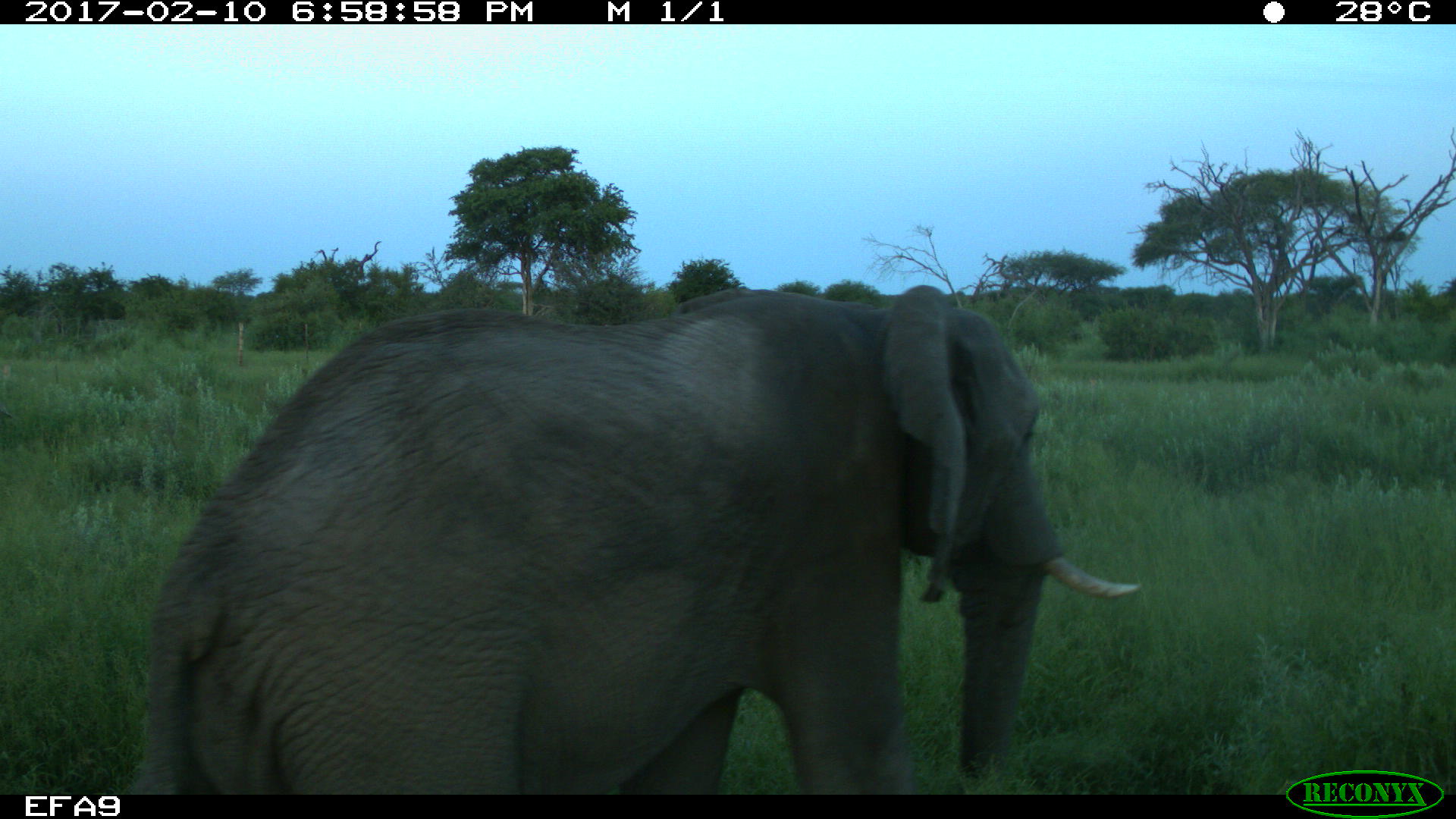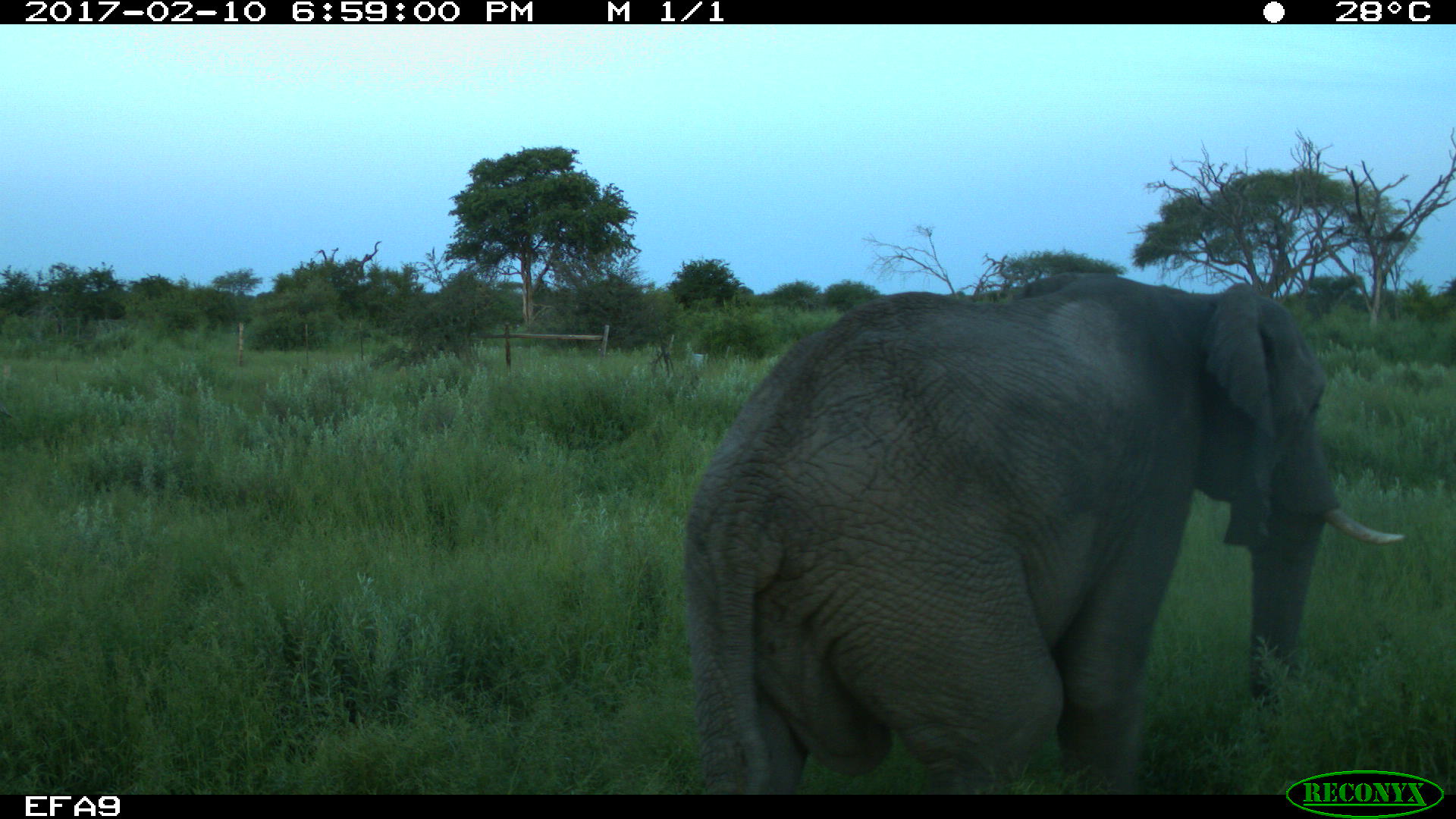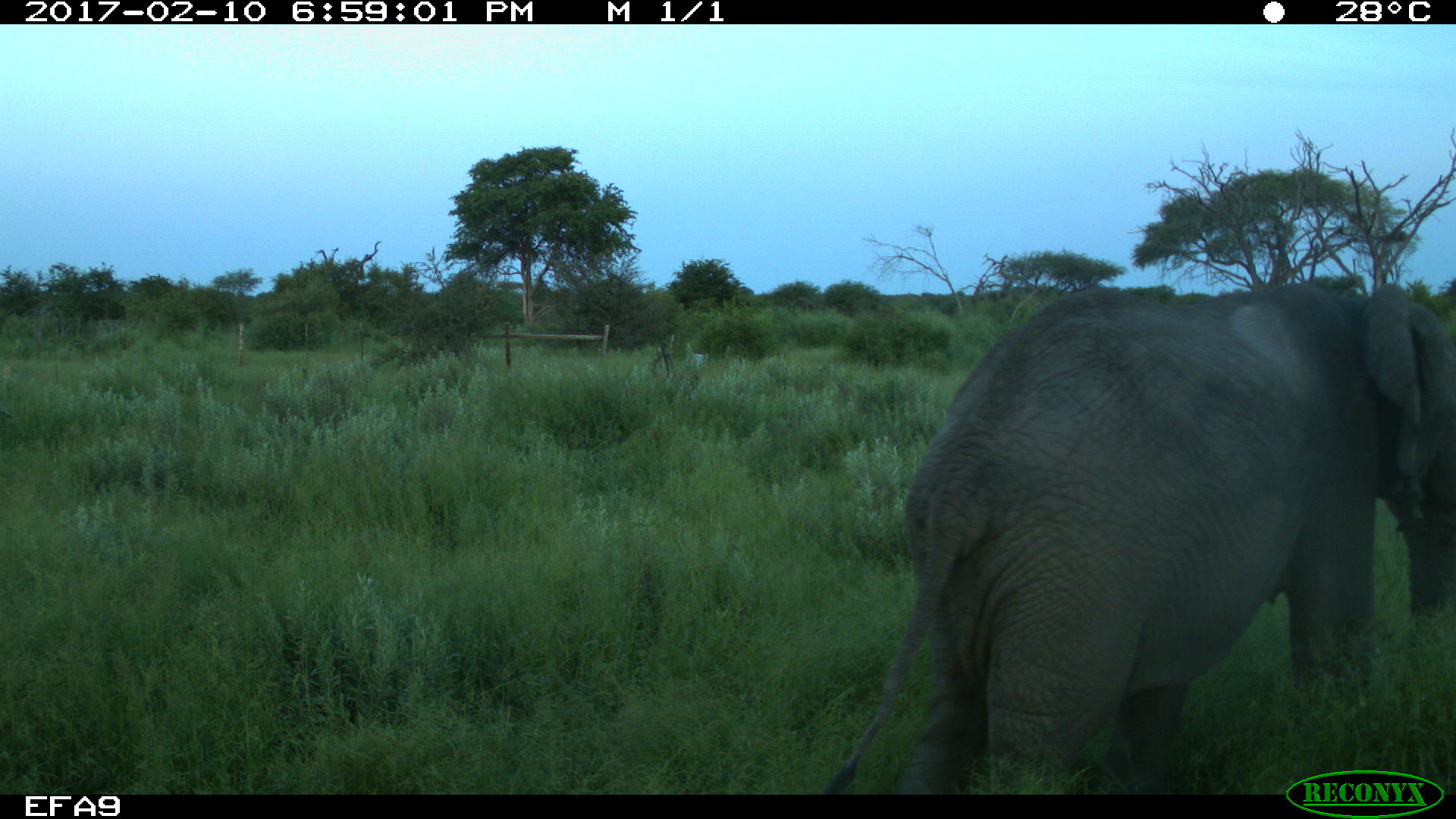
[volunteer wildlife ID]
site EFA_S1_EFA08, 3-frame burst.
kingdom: Animalia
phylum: Chordata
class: Mammalia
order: Proboscidea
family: Elephantidae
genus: Loxodonta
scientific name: Loxodonta africana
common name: african bush elephant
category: elephant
Elephant (african bush elephant) (Loxodonta africana), count 1. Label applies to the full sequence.